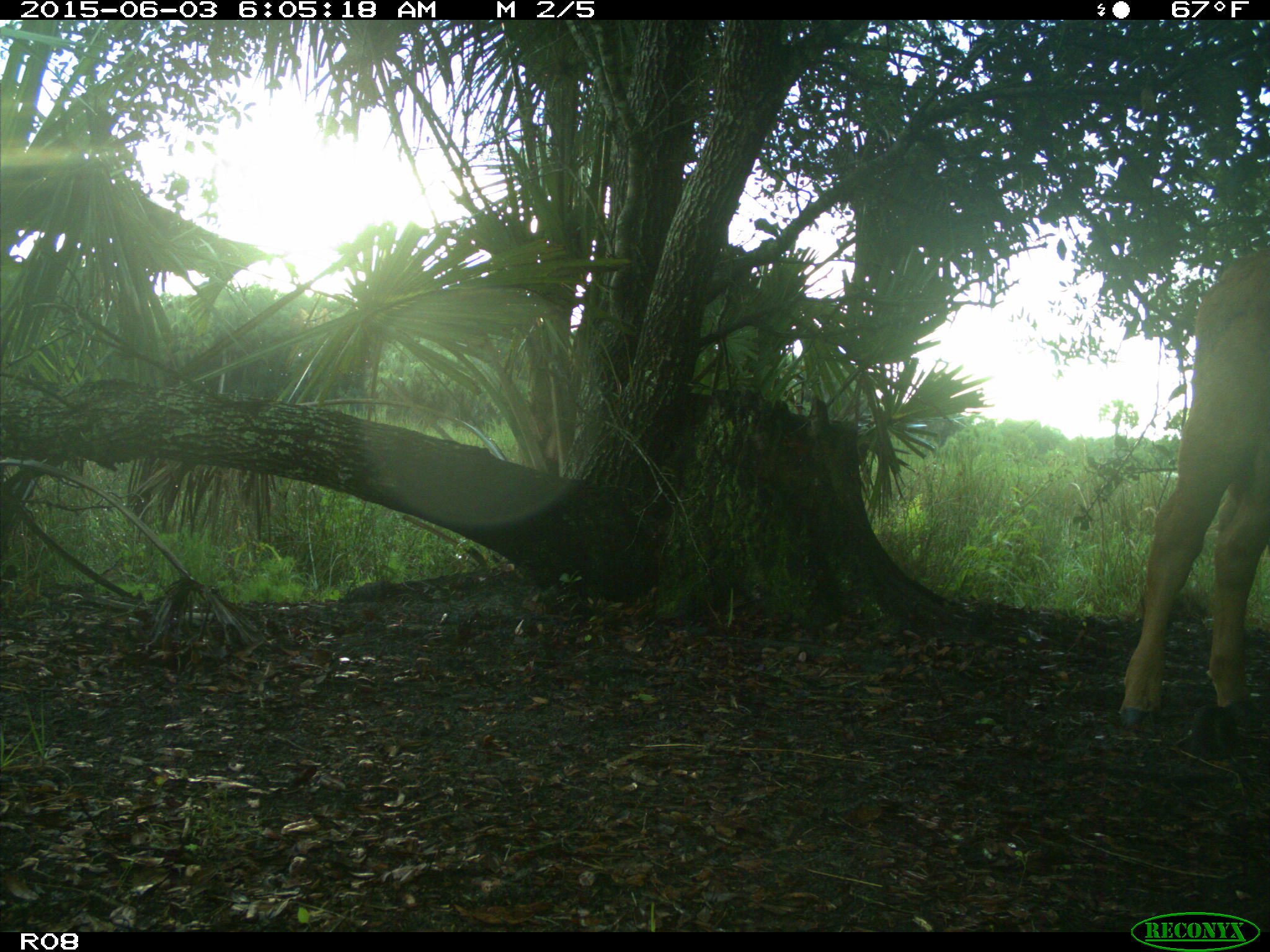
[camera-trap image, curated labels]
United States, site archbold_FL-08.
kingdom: Animalia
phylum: Chordata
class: Mammalia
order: Artiodactyla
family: Bovidae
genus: Bos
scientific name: Bos taurus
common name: domestic cow